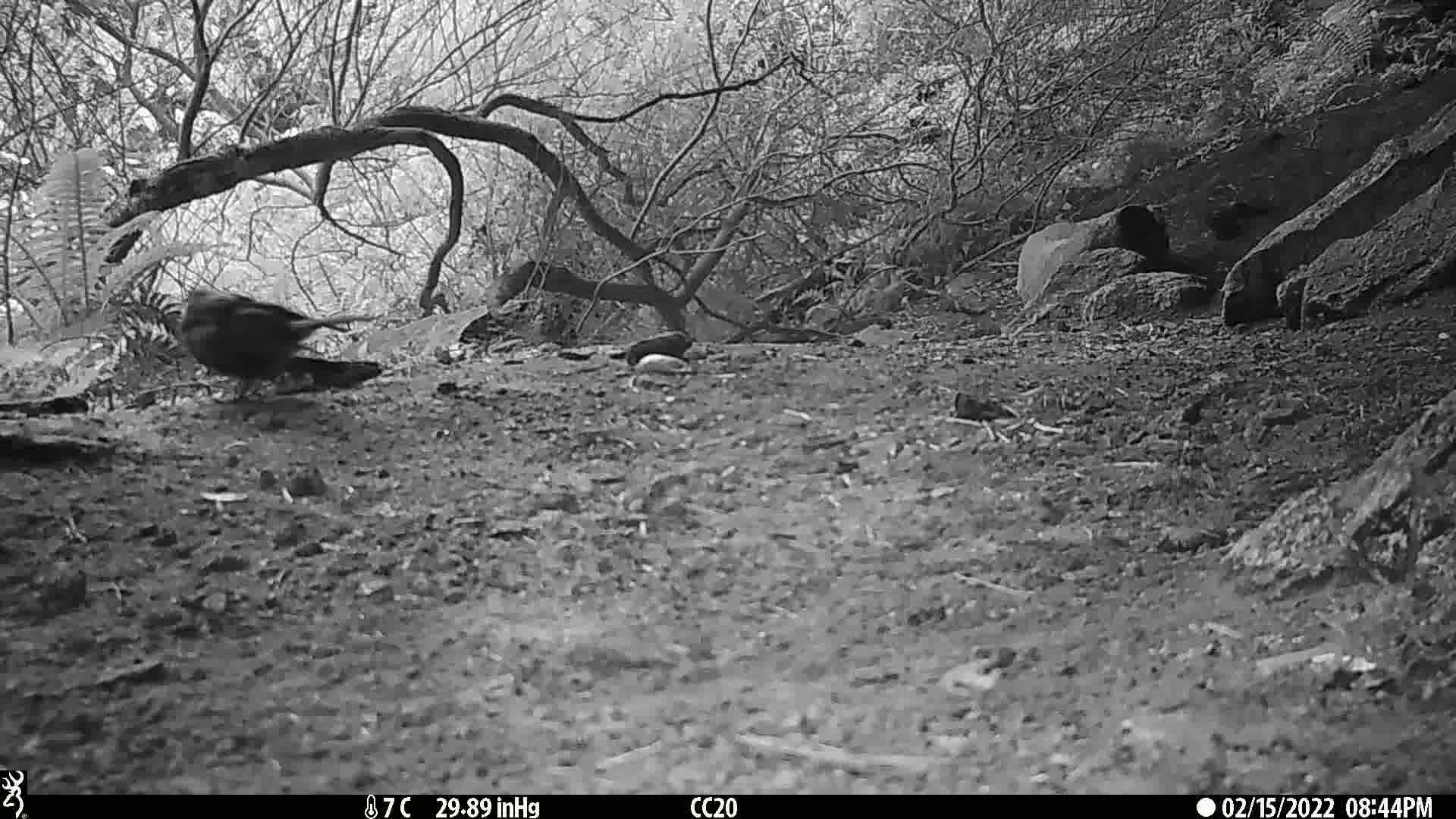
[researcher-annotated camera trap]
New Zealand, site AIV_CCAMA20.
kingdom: Animalia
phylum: Chordata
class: Aves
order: Passeriformes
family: Turdidae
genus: Turdus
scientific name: Turdus merula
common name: eurasian blackbird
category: blackbird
Blackbird (eurasian blackbird) (Turdus merula).